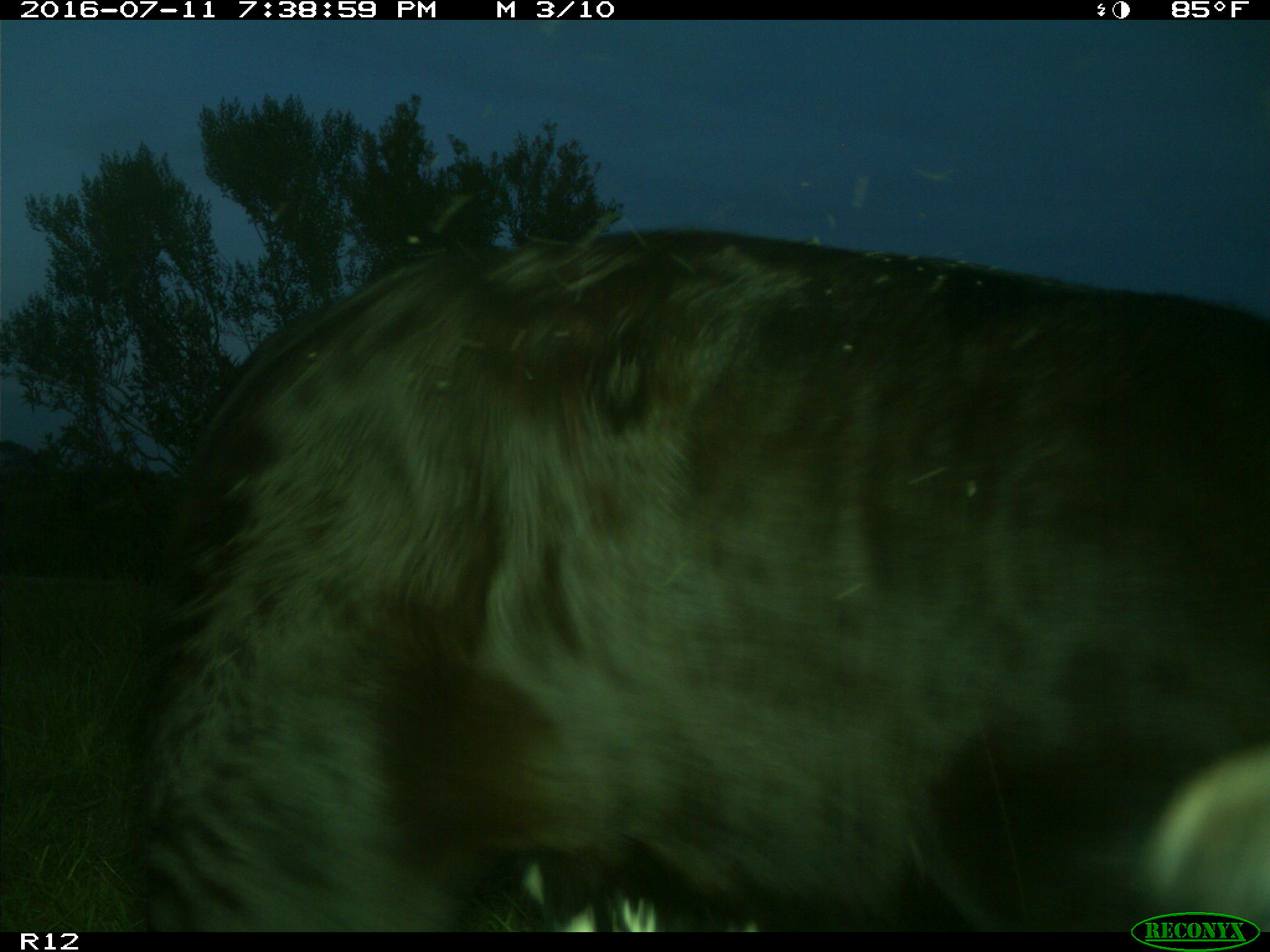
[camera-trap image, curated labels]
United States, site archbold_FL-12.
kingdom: Animalia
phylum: Chordata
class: Mammalia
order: Artiodactyla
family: Bovidae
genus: Bos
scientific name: Bos taurus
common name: domestic cow